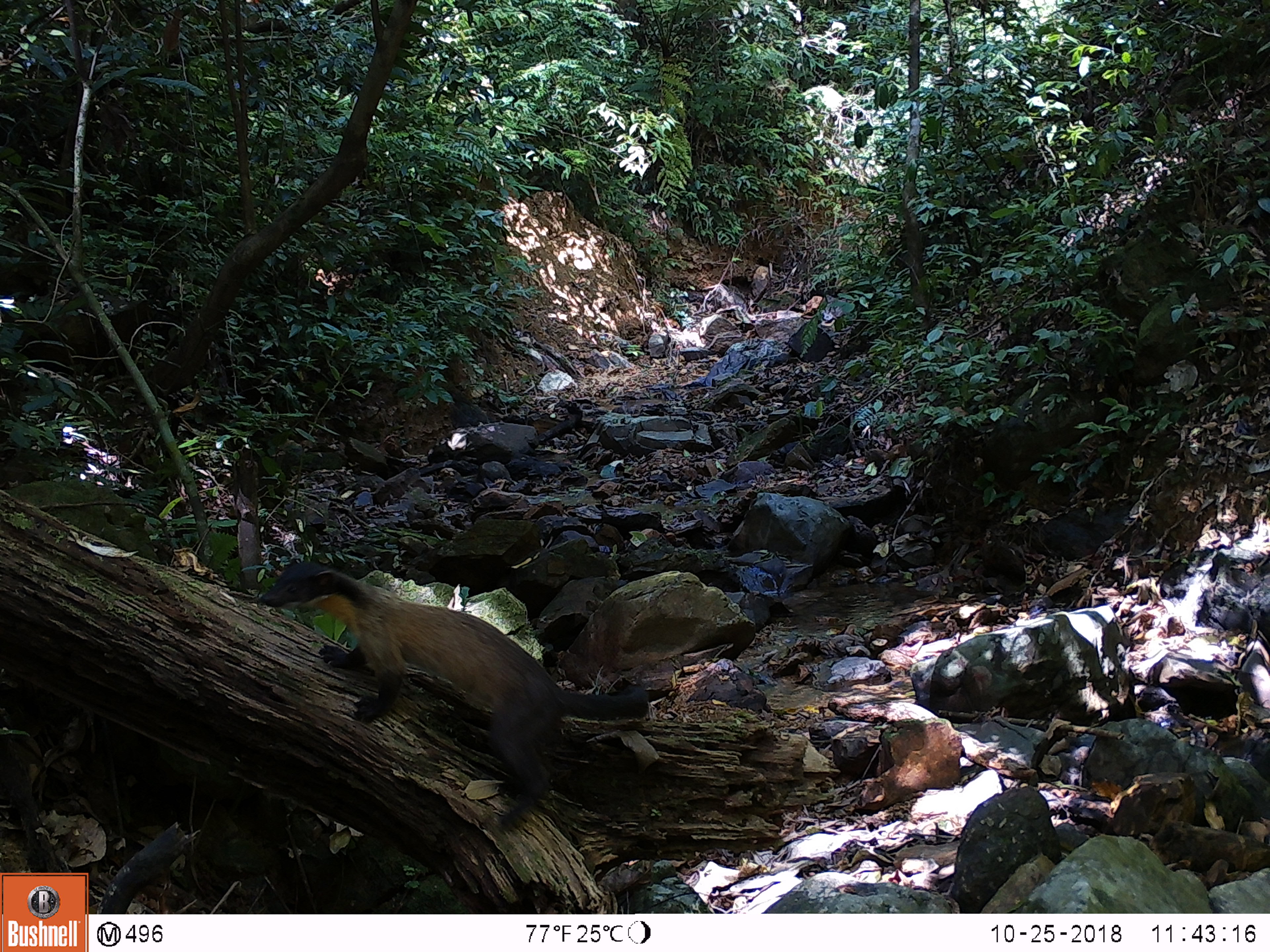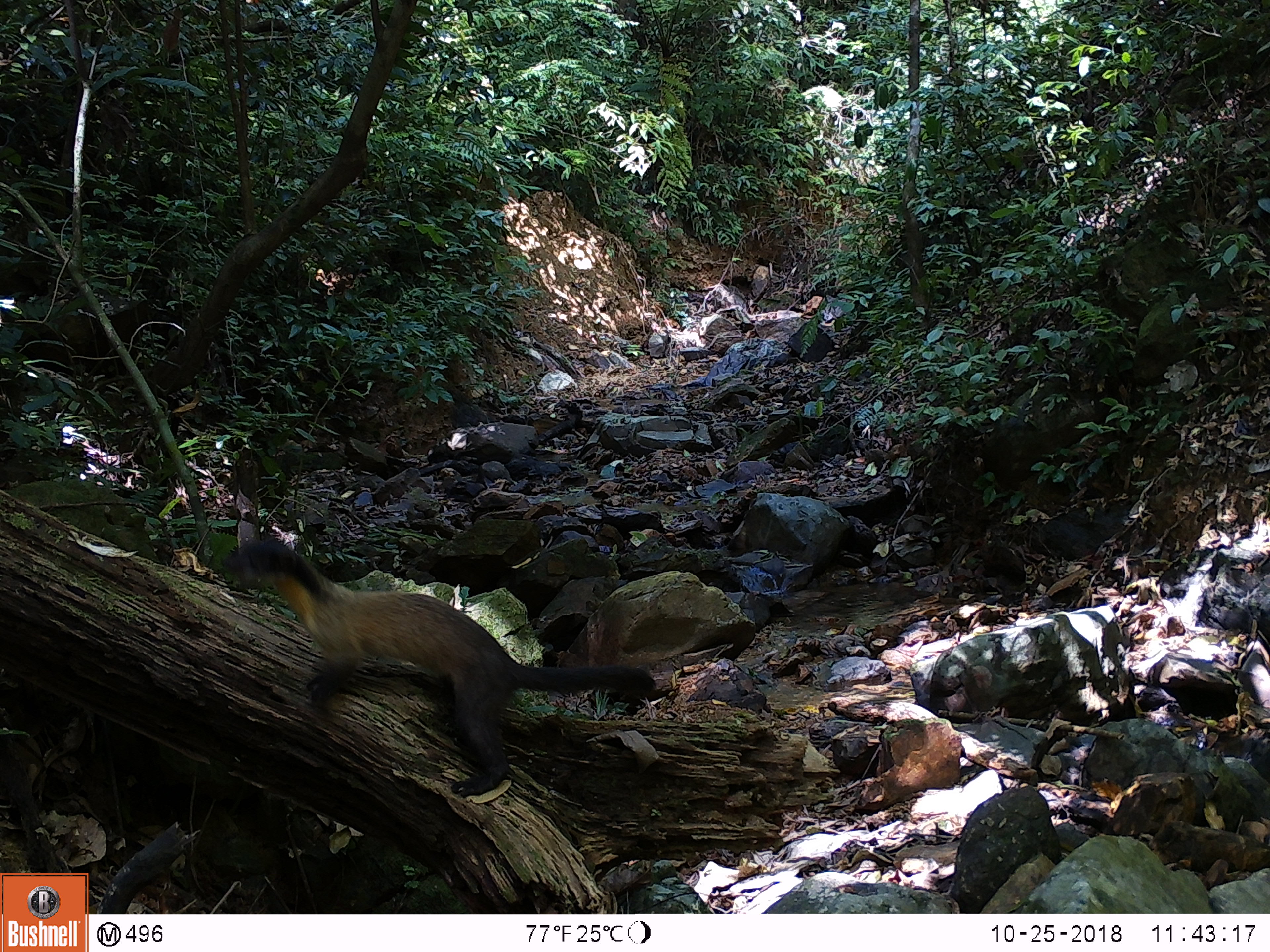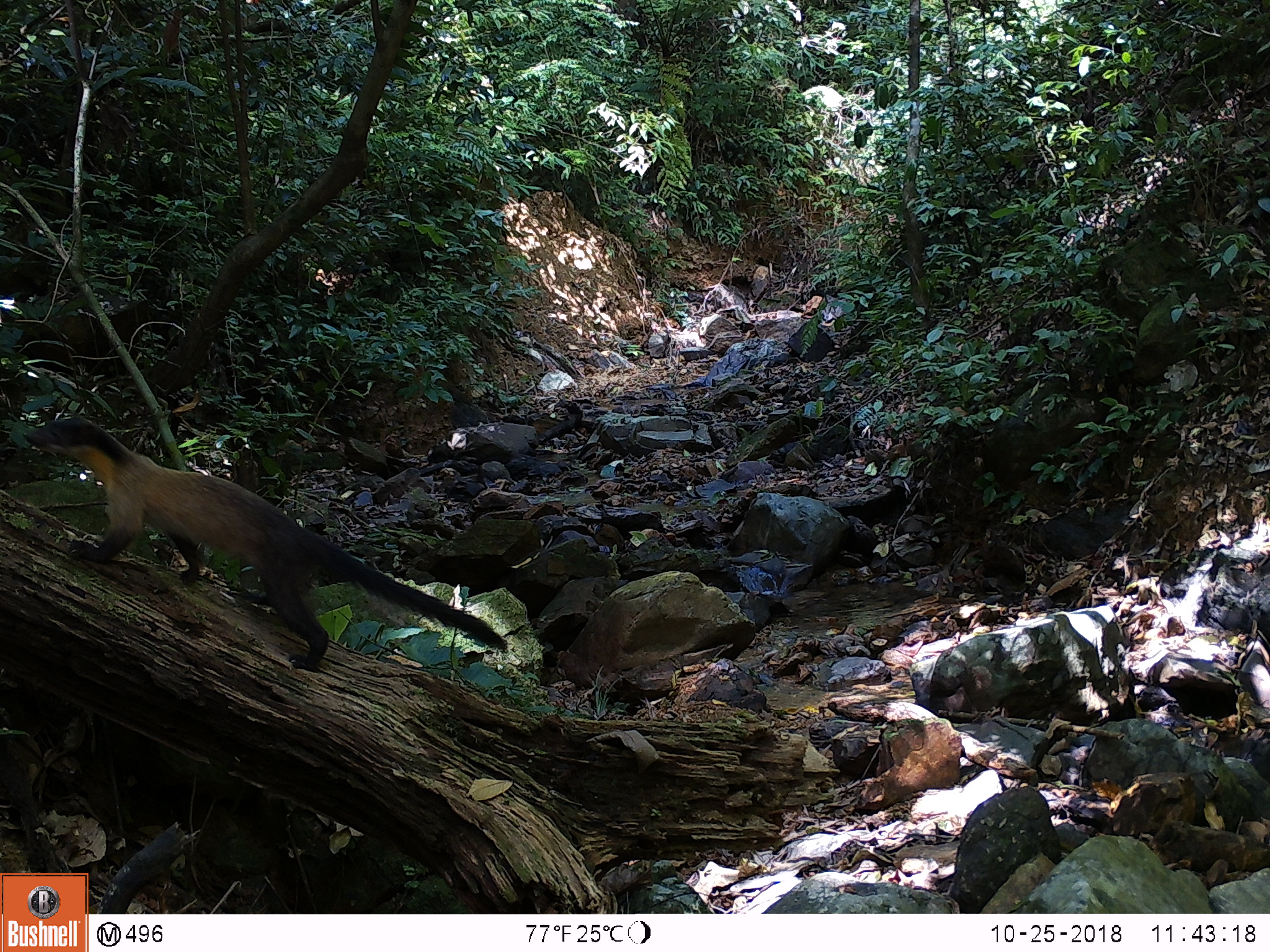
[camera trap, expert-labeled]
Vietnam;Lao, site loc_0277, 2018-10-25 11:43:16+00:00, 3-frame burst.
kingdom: Animalia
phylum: Chordata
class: Mammalia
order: Carnivora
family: Mustelidae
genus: Martes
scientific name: Martes flavigula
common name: yellow-throated marten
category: yellow throated marten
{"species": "yellow throated marten (yellow-throated marten) (Martes flavigula)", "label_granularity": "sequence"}